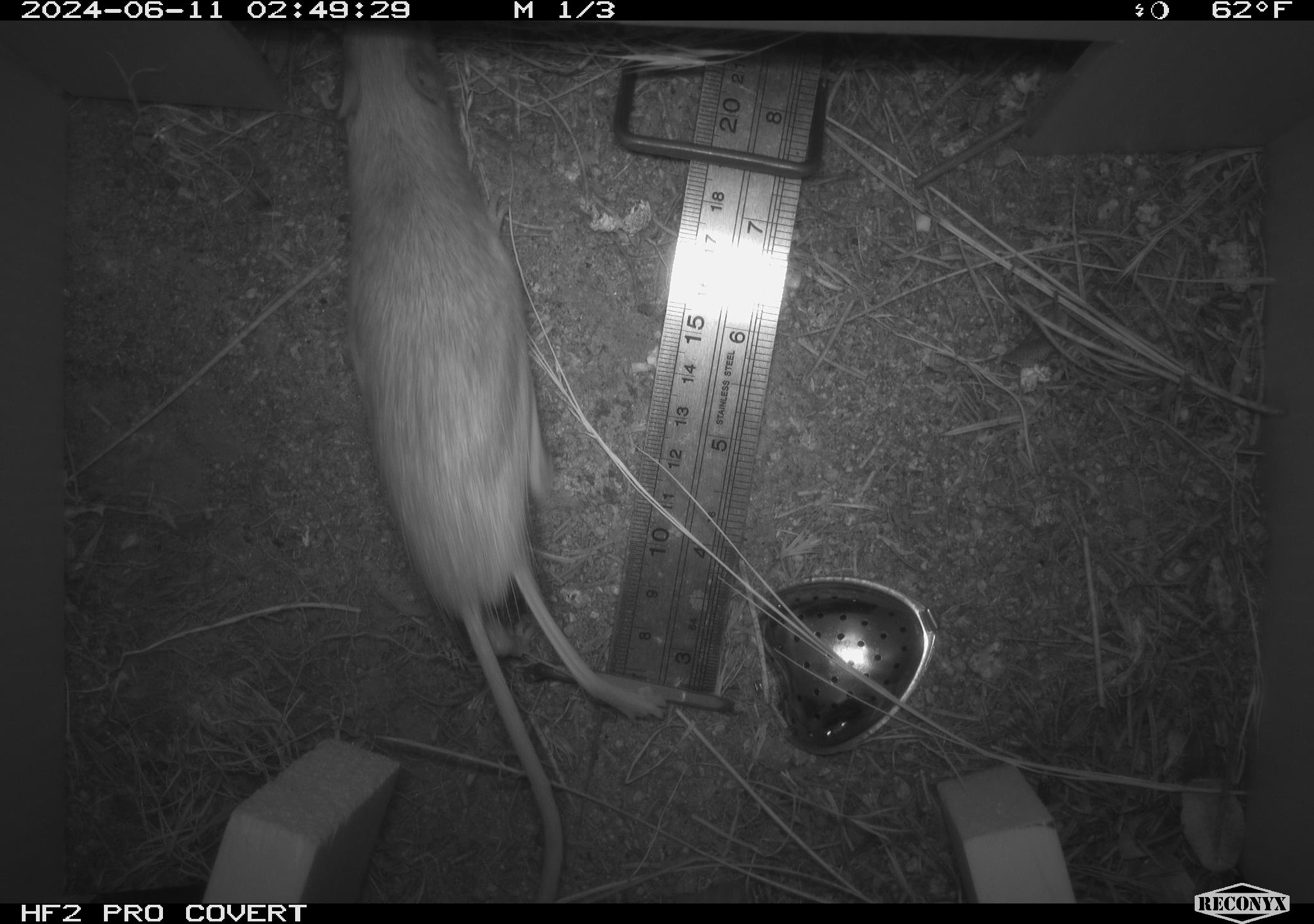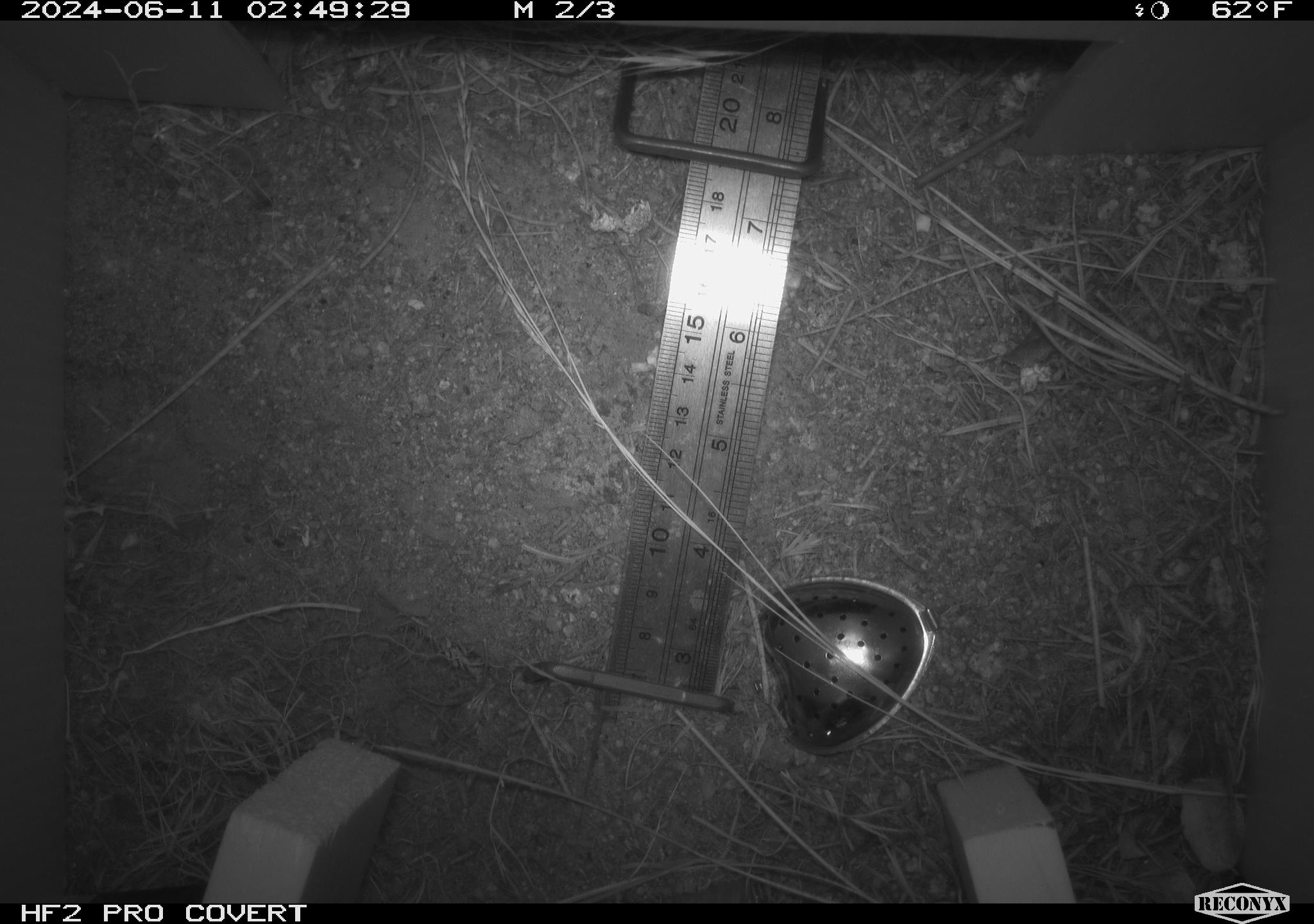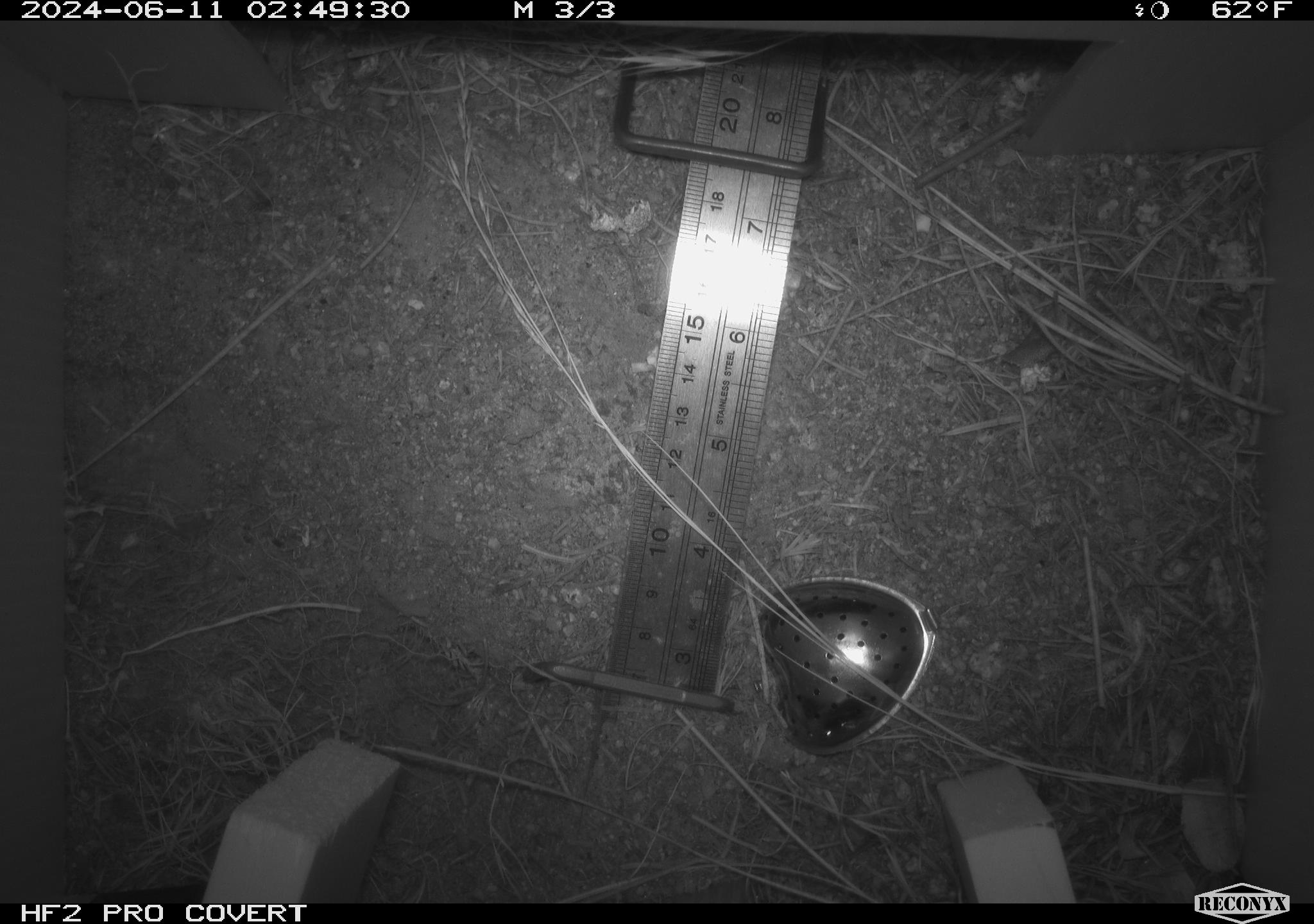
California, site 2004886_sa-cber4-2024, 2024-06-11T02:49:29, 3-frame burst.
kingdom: Animalia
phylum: Chordata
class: Mammalia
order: Rodentia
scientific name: Rodentia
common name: mouse species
Mouse species (Rodentia).